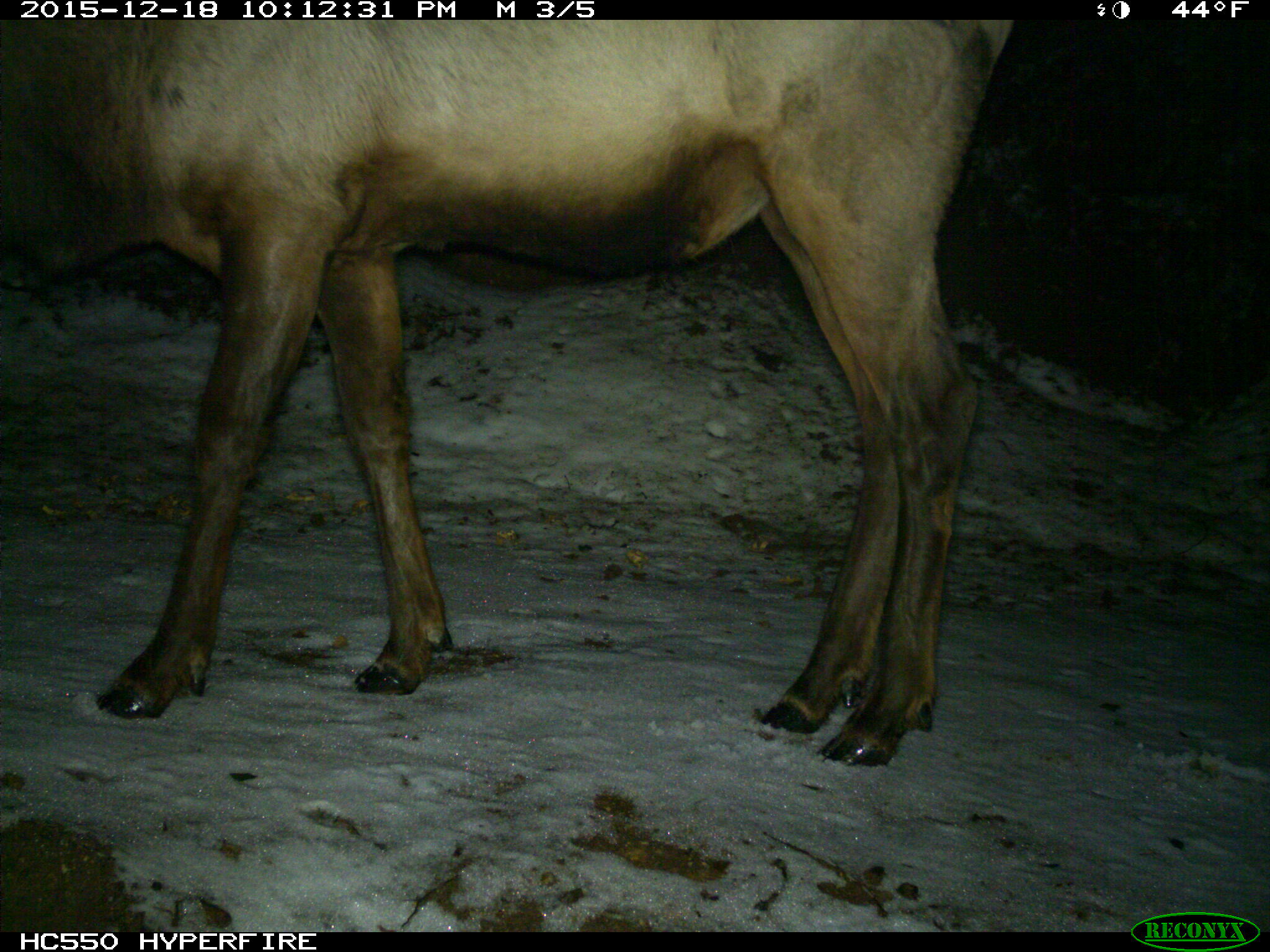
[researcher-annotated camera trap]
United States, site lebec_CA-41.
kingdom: Animalia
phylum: Chordata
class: Mammalia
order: Artiodactyla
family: Cervidae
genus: Cervus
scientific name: Cervus canadensis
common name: elk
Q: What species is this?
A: Cervus canadensis (elk).